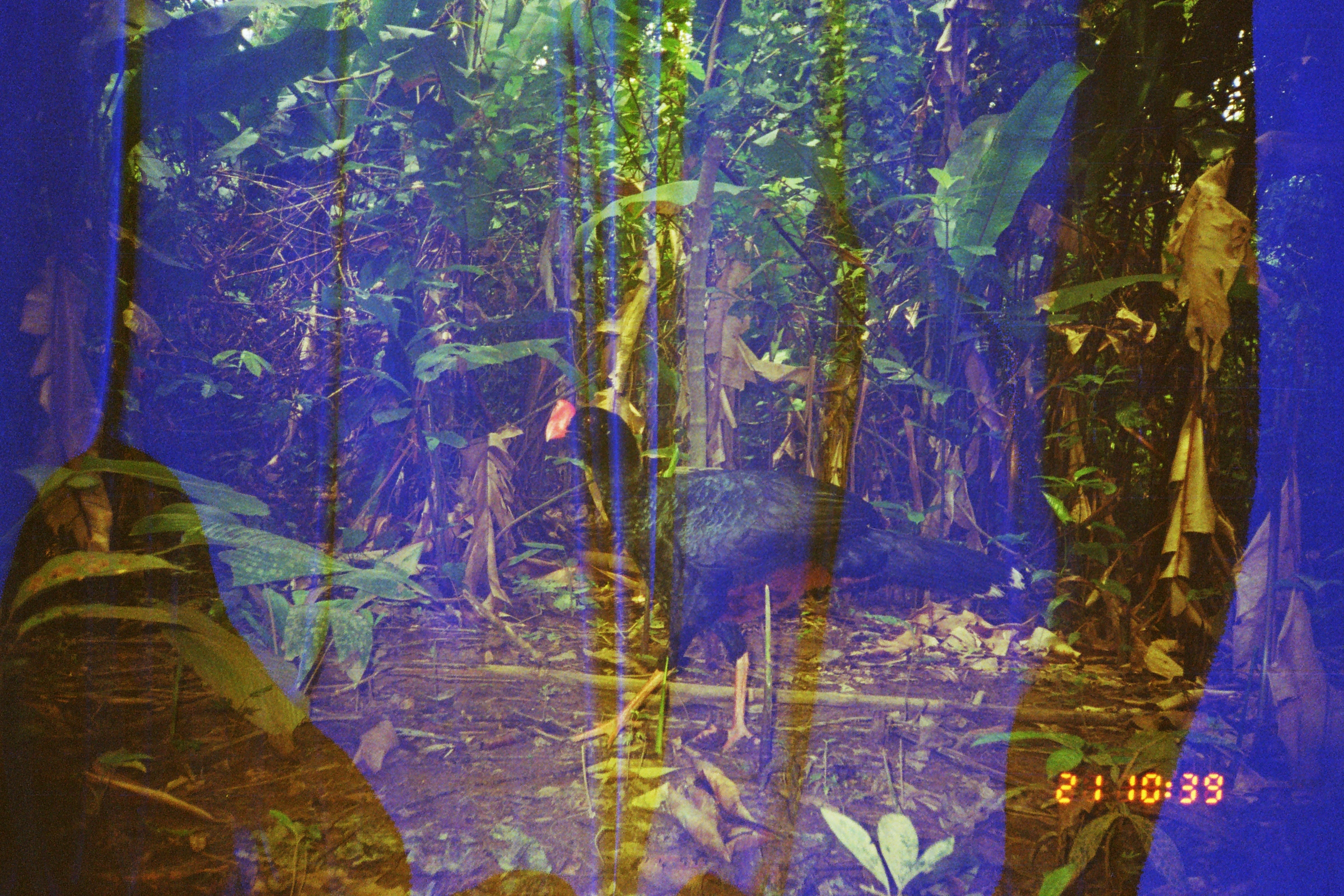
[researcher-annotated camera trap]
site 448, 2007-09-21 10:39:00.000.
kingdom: Animalia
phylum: Chordata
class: Aves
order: Galliformes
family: Cracidae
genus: Mitu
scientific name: Mitu tuberosum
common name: razor-billed curassow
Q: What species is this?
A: Mitu tuberosum (razor-billed curassow).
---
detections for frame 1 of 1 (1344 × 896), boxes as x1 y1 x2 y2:
mitu tuberosum: 544 397 1029 750